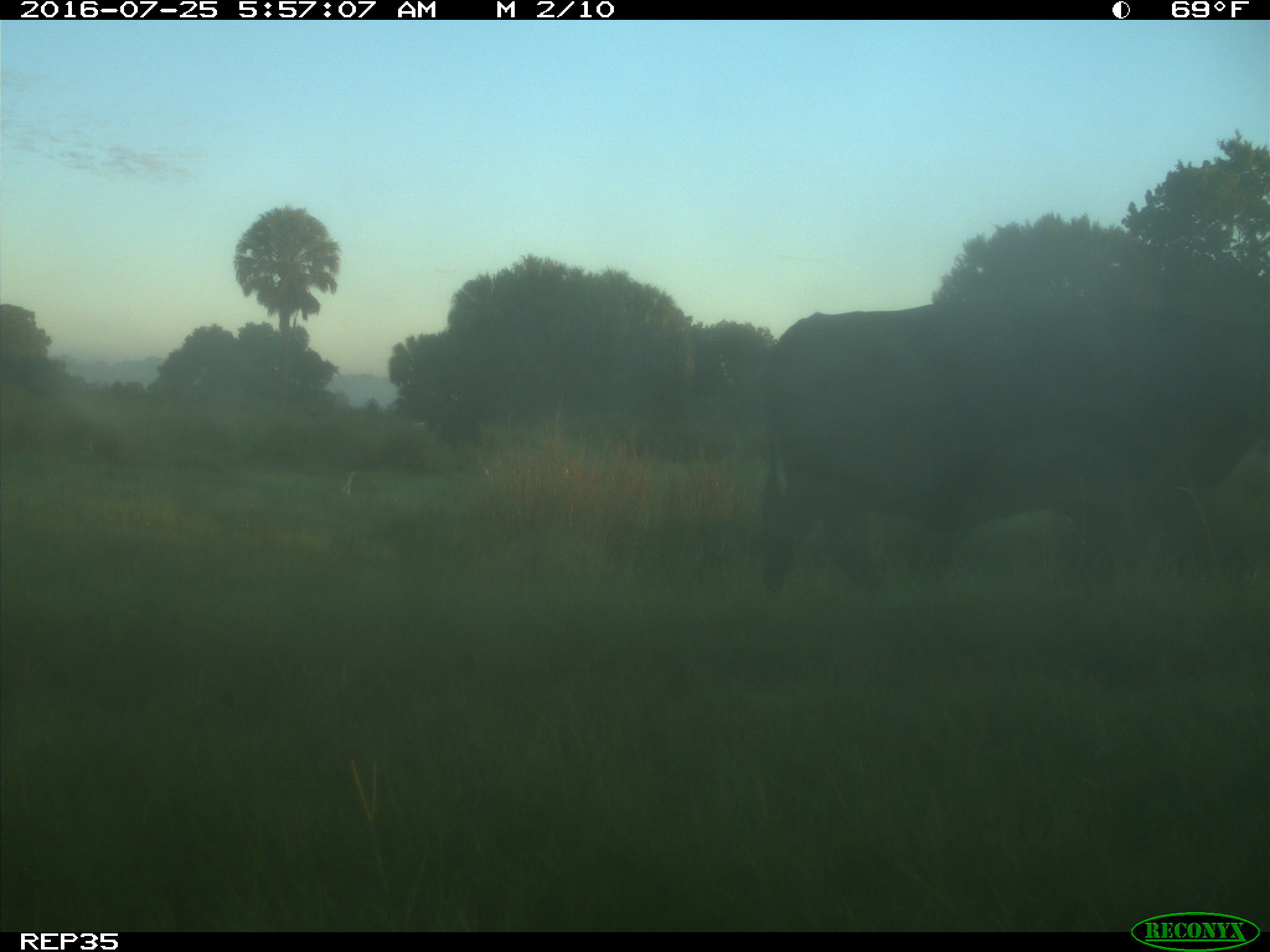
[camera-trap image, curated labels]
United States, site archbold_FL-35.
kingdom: Animalia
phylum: Chordata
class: Mammalia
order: Artiodactyla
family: Bovidae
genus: Bos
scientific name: Bos taurus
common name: domestic cow